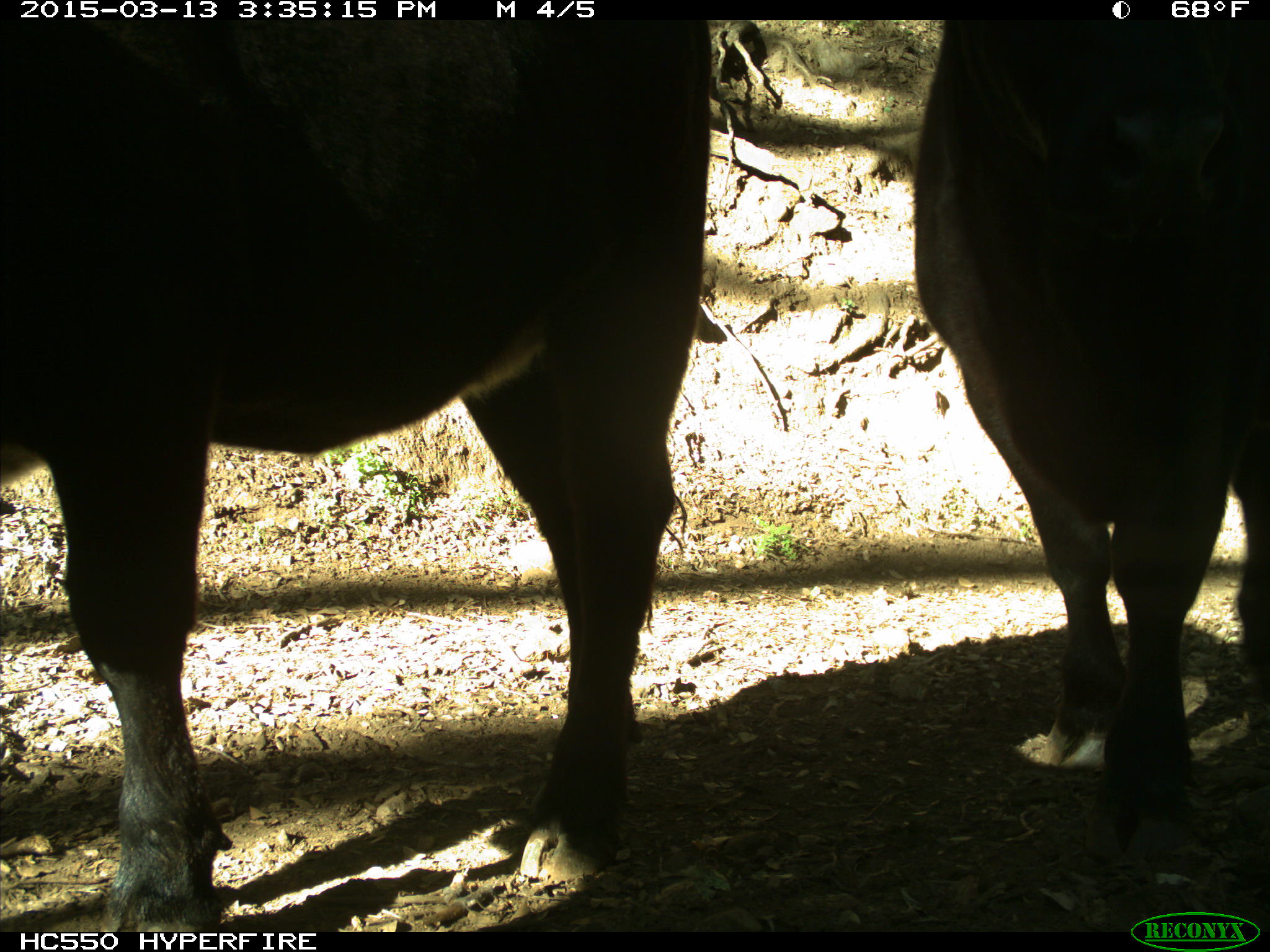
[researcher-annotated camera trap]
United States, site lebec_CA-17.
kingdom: Animalia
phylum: Chordata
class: Mammalia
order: Artiodactyla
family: Bovidae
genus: Bos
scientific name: Bos taurus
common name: domestic cow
Bos taurus (domestic cow).